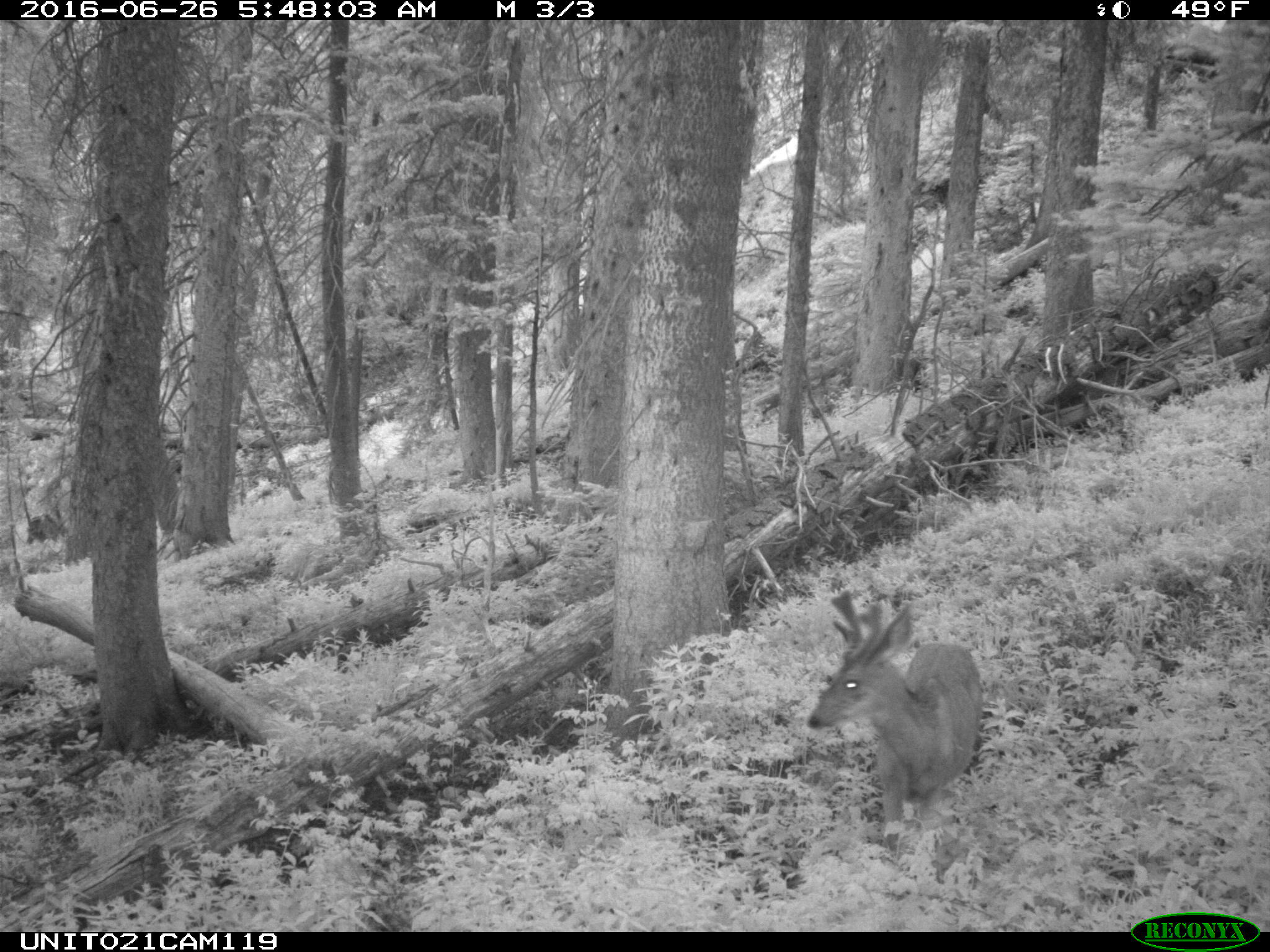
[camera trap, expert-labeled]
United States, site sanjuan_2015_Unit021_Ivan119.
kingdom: Animalia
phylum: Chordata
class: Mammalia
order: Artiodactyla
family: Cervidae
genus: Odocoileus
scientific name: Odocoileus hemionus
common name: mule deer